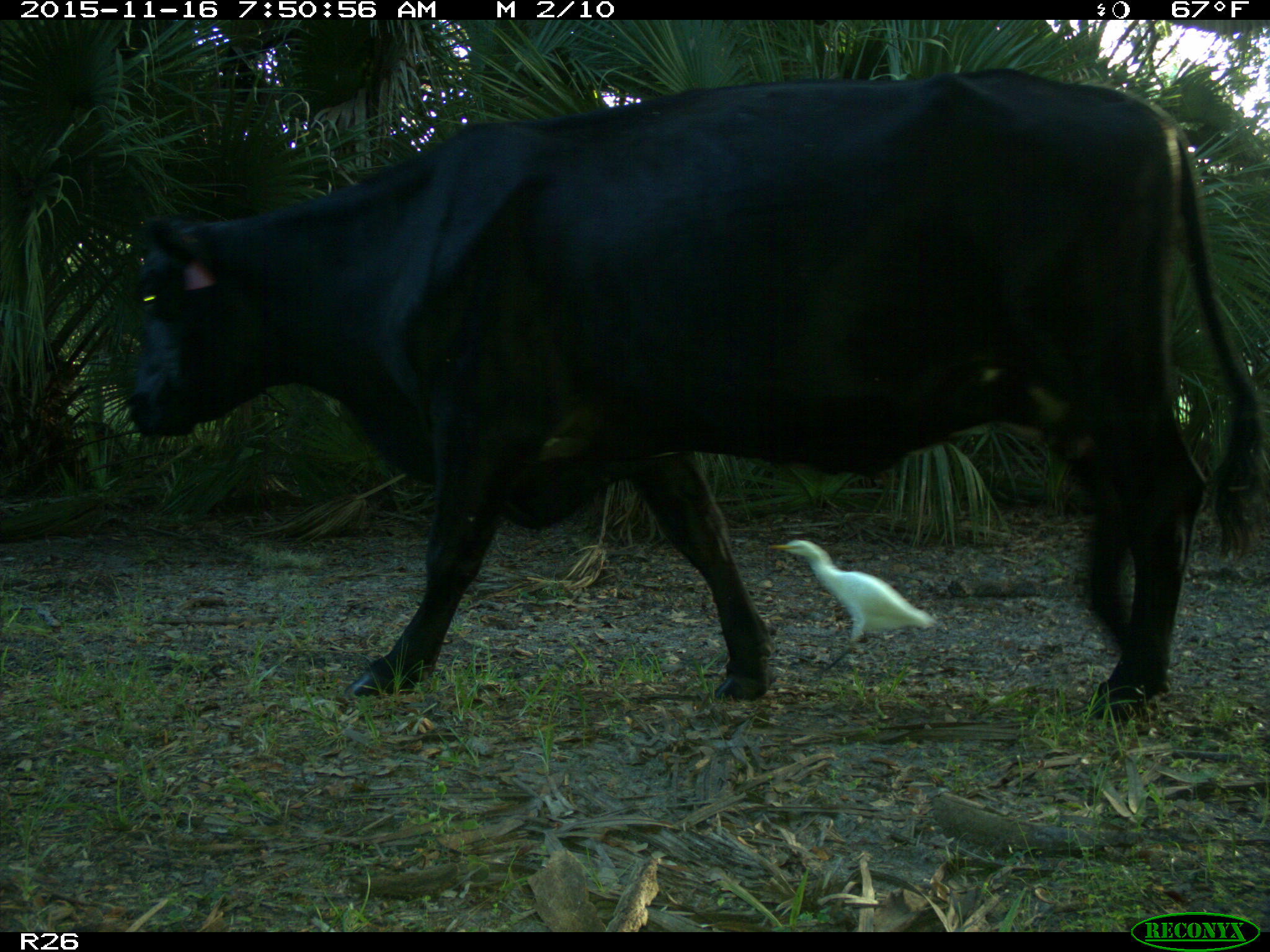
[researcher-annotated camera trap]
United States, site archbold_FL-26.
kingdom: Animalia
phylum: Chordata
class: Mammalia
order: Artiodactyla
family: Bovidae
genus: Bos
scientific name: Bos taurus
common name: domestic cow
Bos taurus (domestic cow).